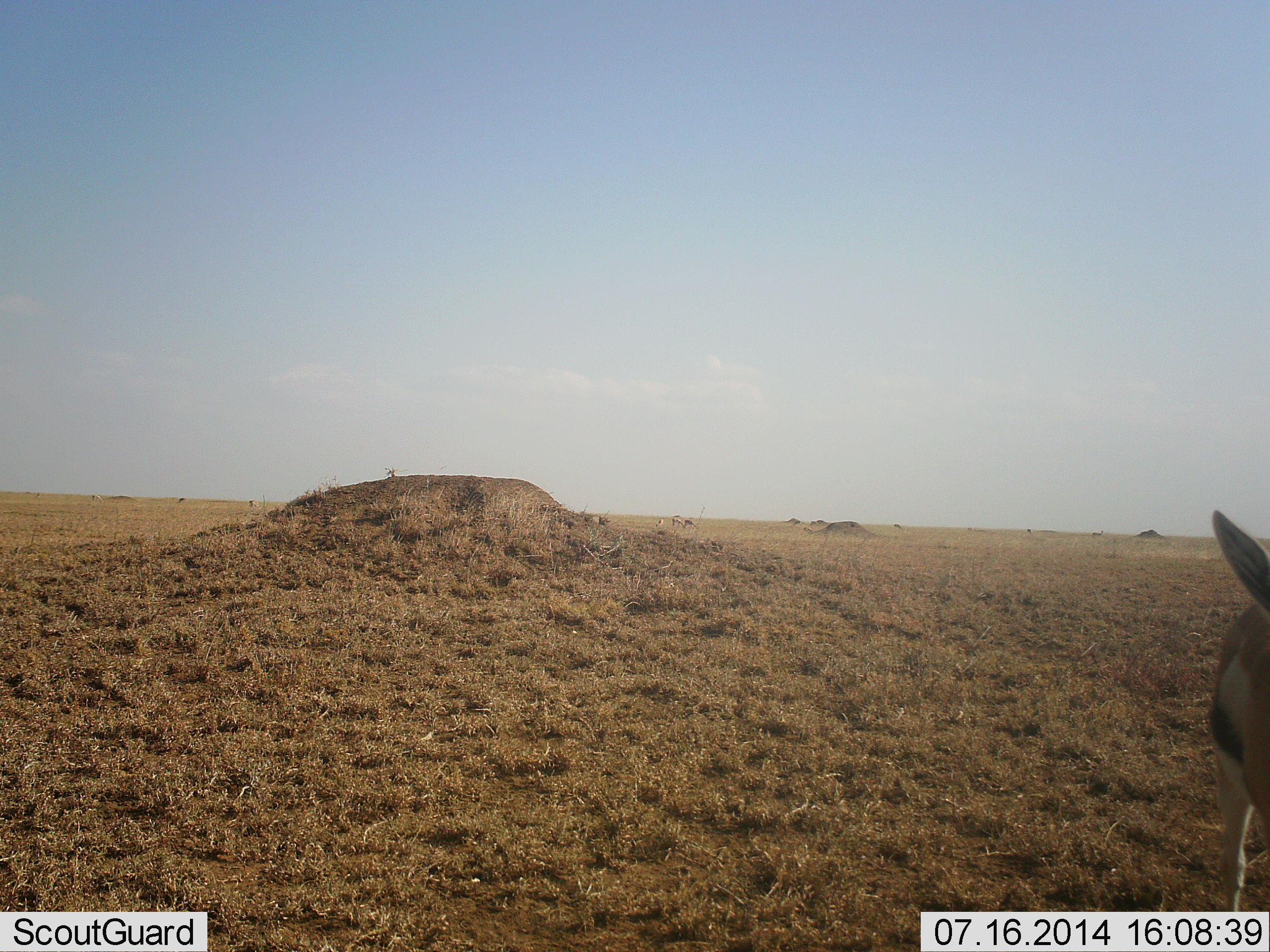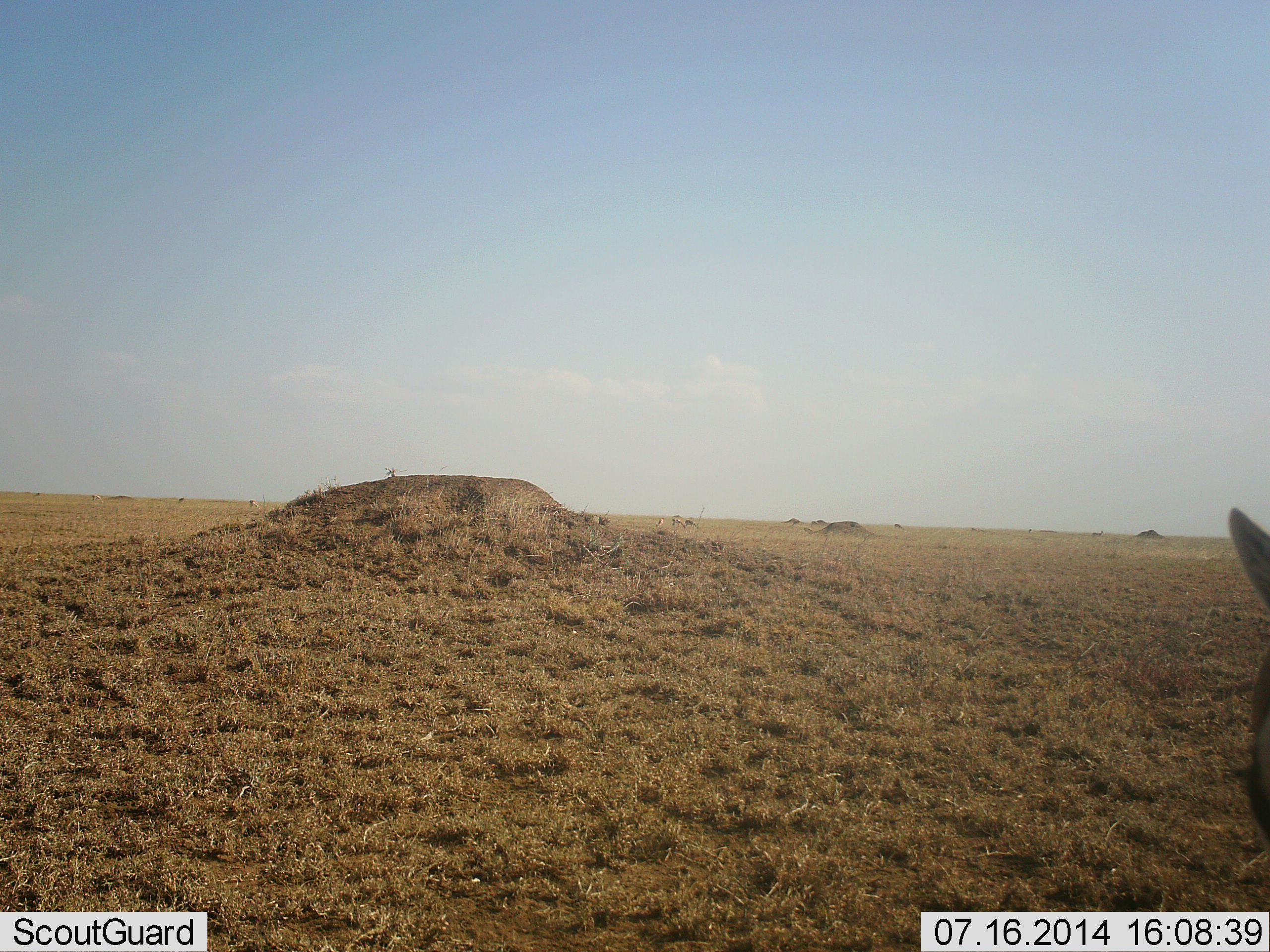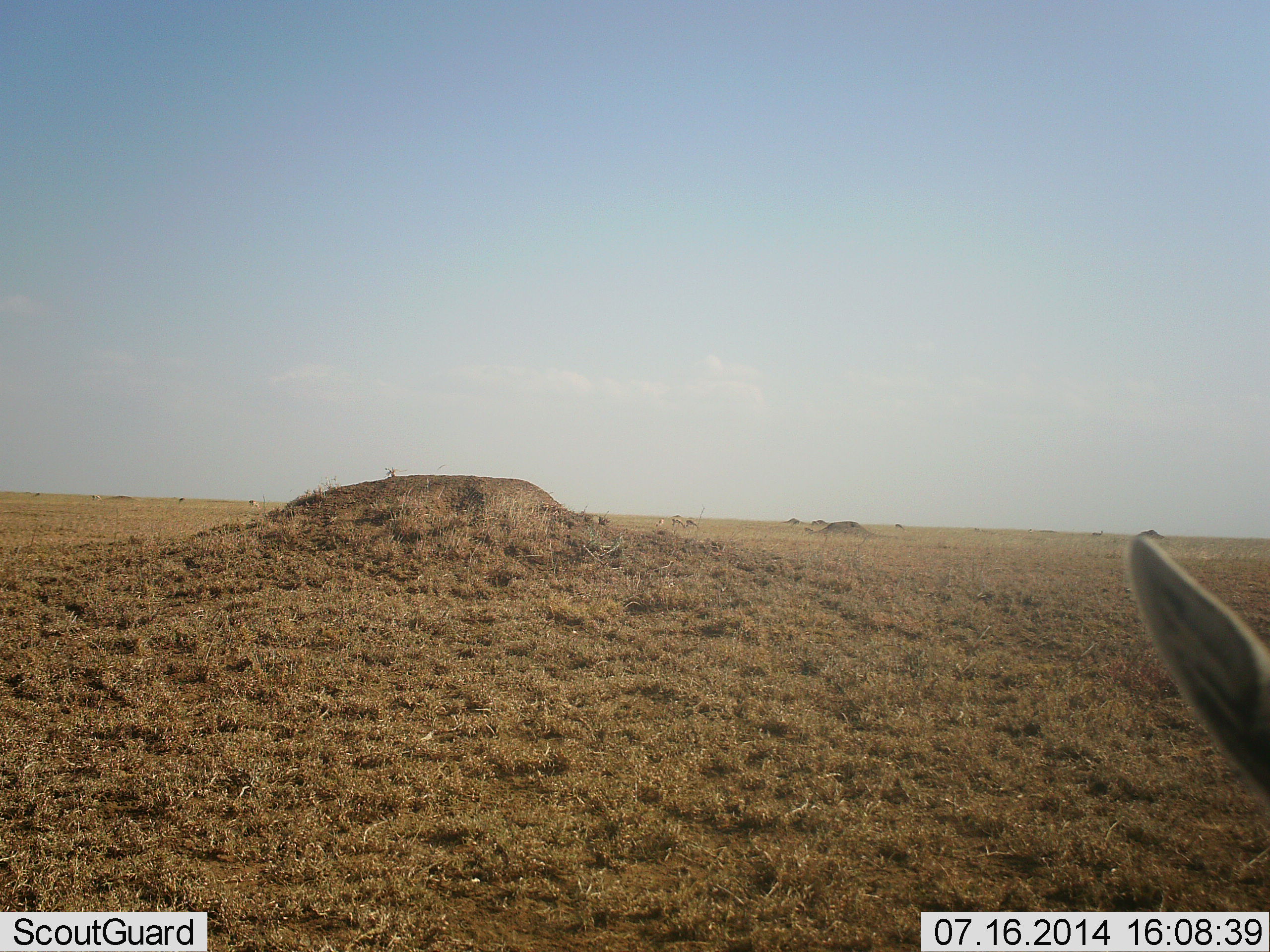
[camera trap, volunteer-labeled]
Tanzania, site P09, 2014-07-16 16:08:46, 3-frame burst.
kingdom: Animalia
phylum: Chordata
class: Mammalia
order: Artiodactyla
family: Bovidae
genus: Eudorcas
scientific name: Eudorcas thomsonii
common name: thomson's gazelle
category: gazellethomsons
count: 1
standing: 60%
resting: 0%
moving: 40%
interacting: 0%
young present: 0%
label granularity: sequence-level